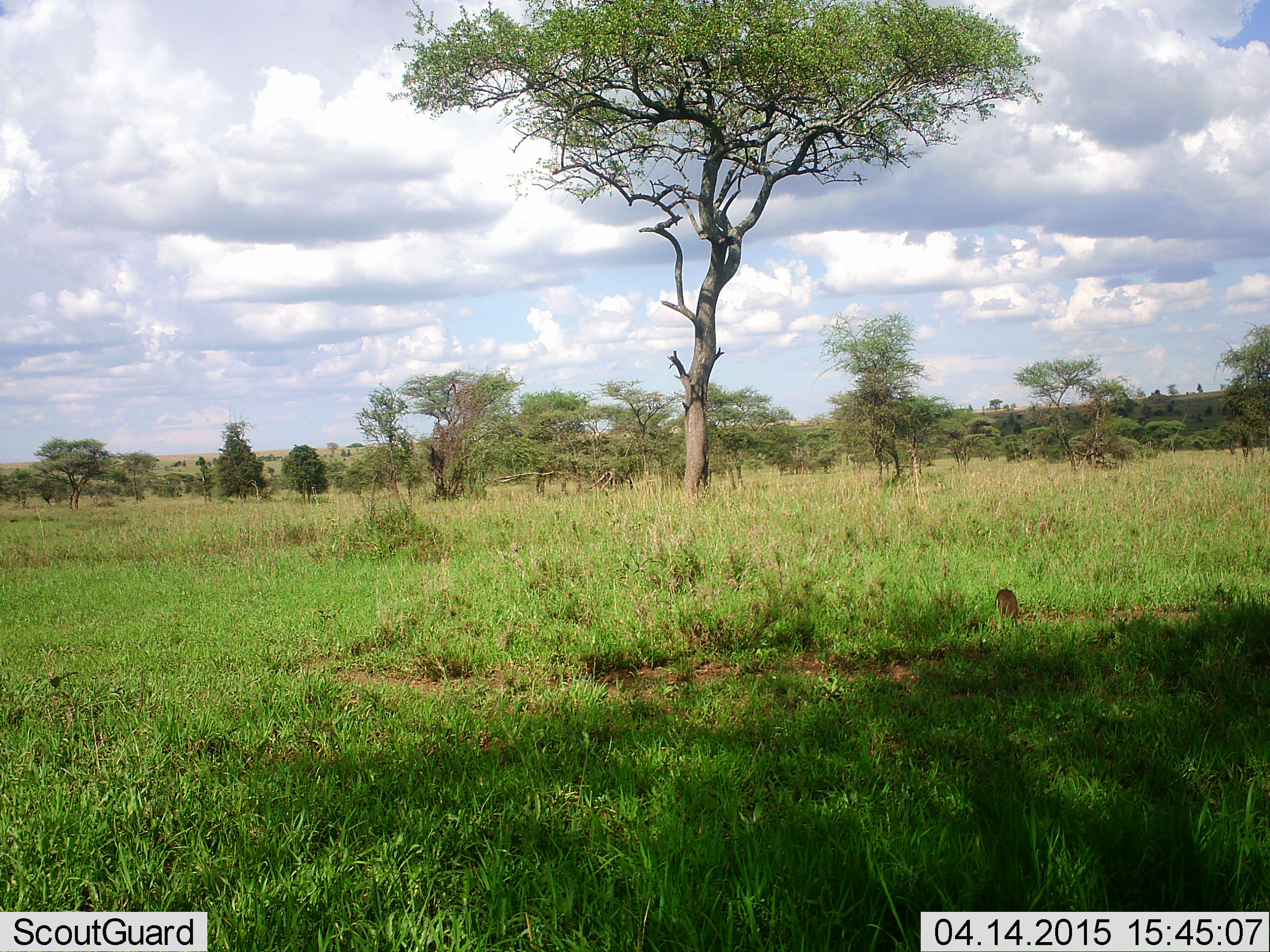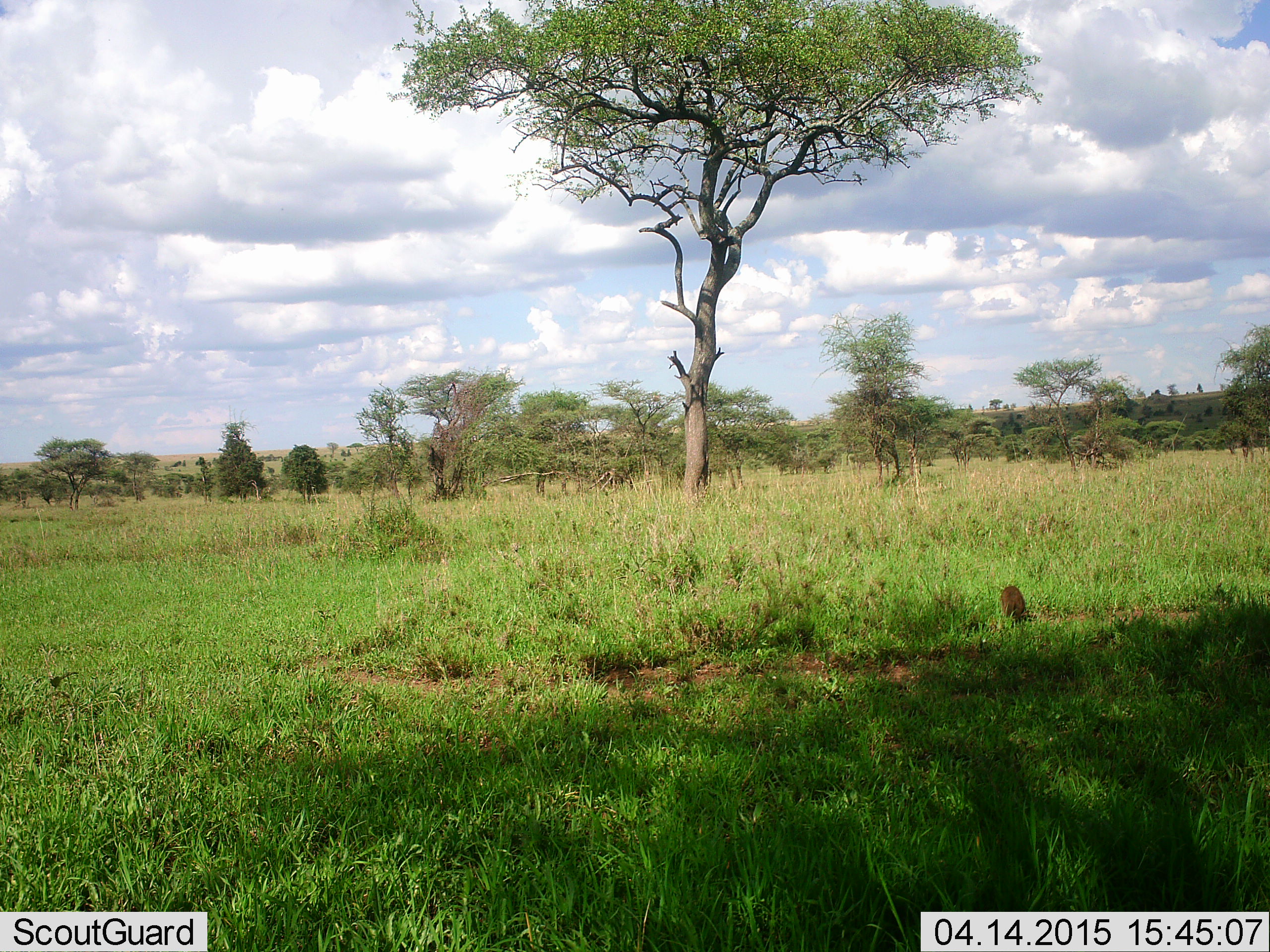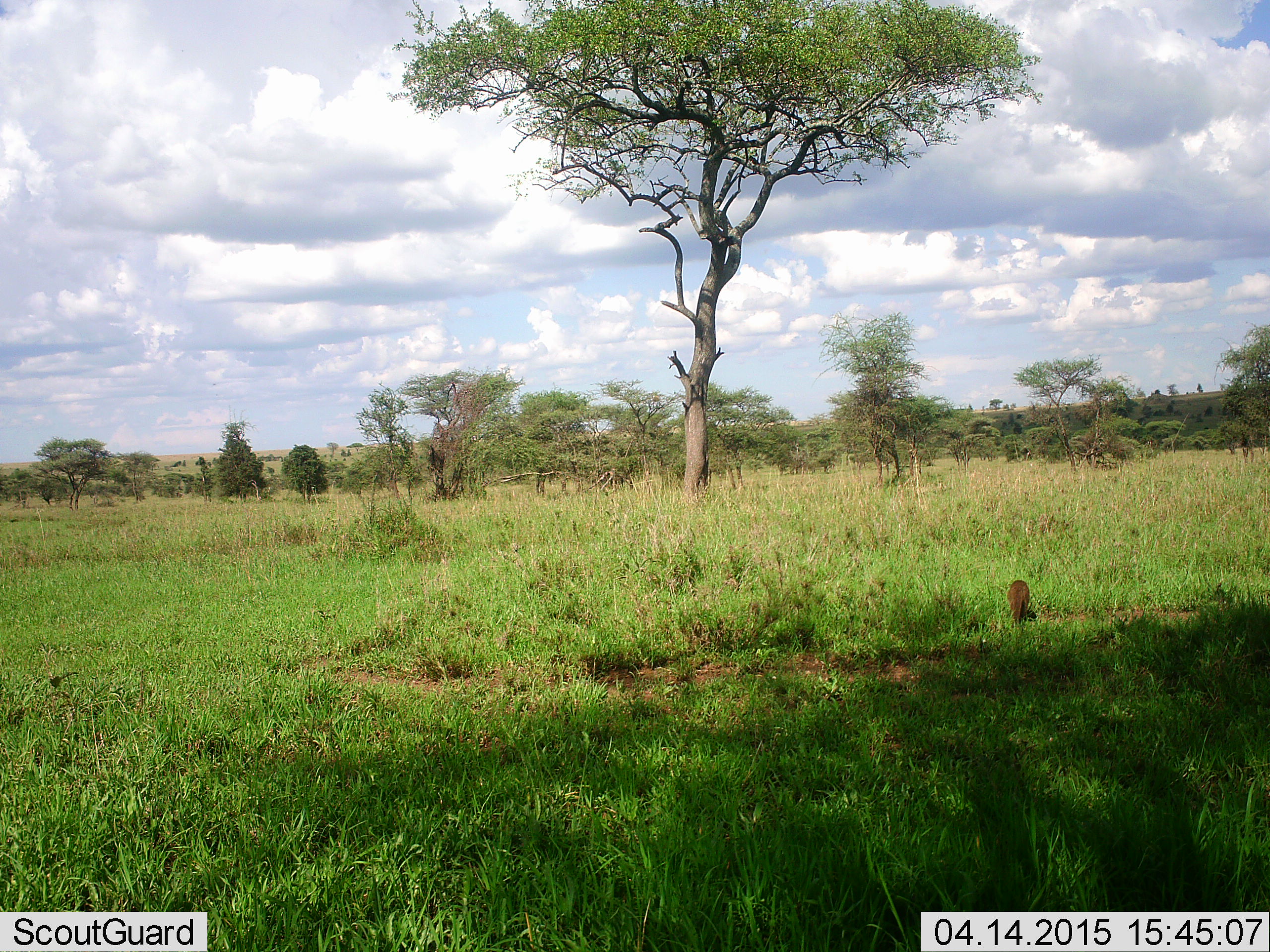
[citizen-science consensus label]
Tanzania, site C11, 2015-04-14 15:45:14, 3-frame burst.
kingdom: Animalia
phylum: Chordata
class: Mammalia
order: Carnivora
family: Herpestidae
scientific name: Herpestidae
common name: mongoose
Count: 1.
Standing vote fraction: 33%.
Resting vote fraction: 0%.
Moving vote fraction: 83%.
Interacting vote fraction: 0%.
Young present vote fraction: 0%.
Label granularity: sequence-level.